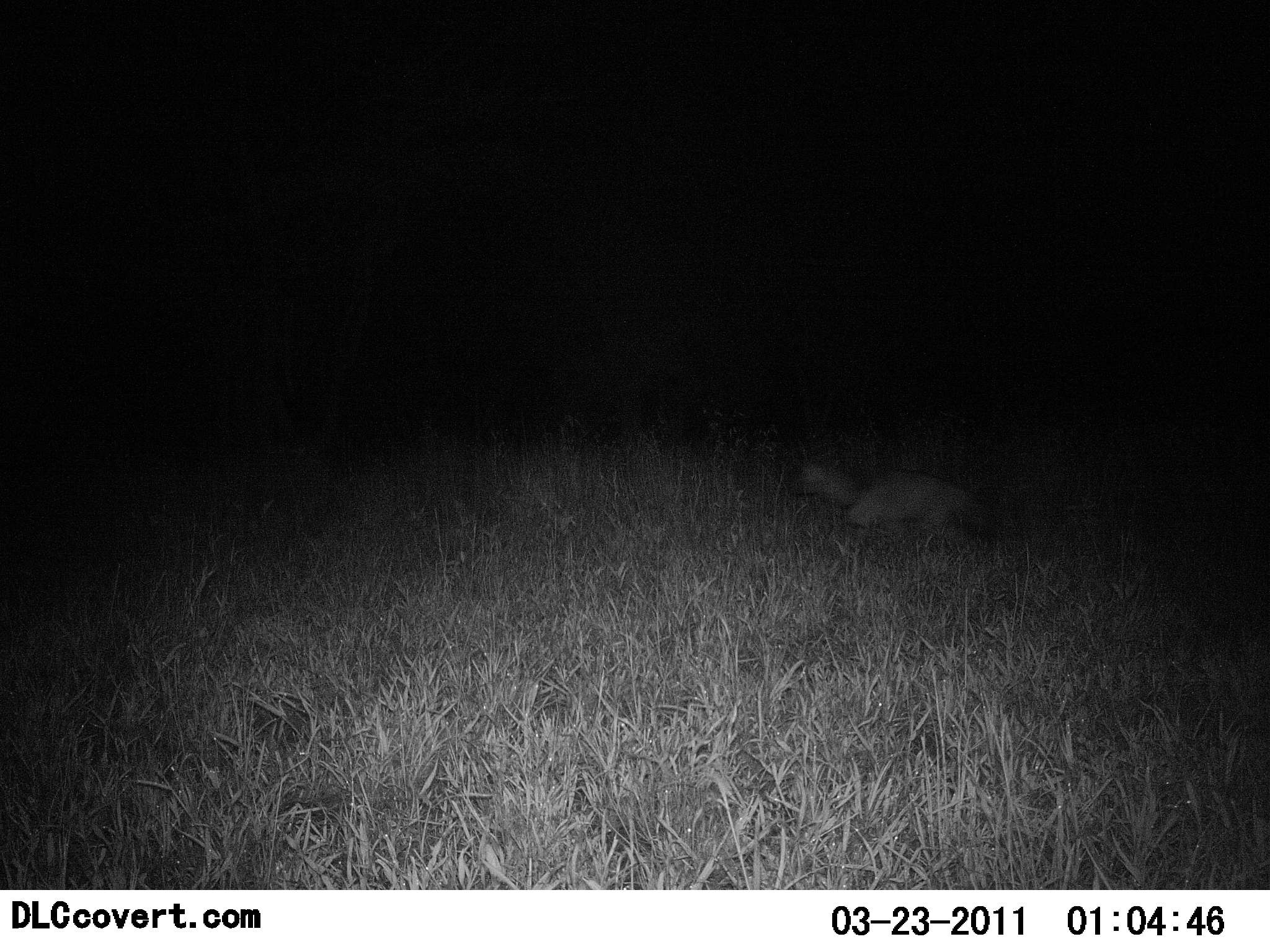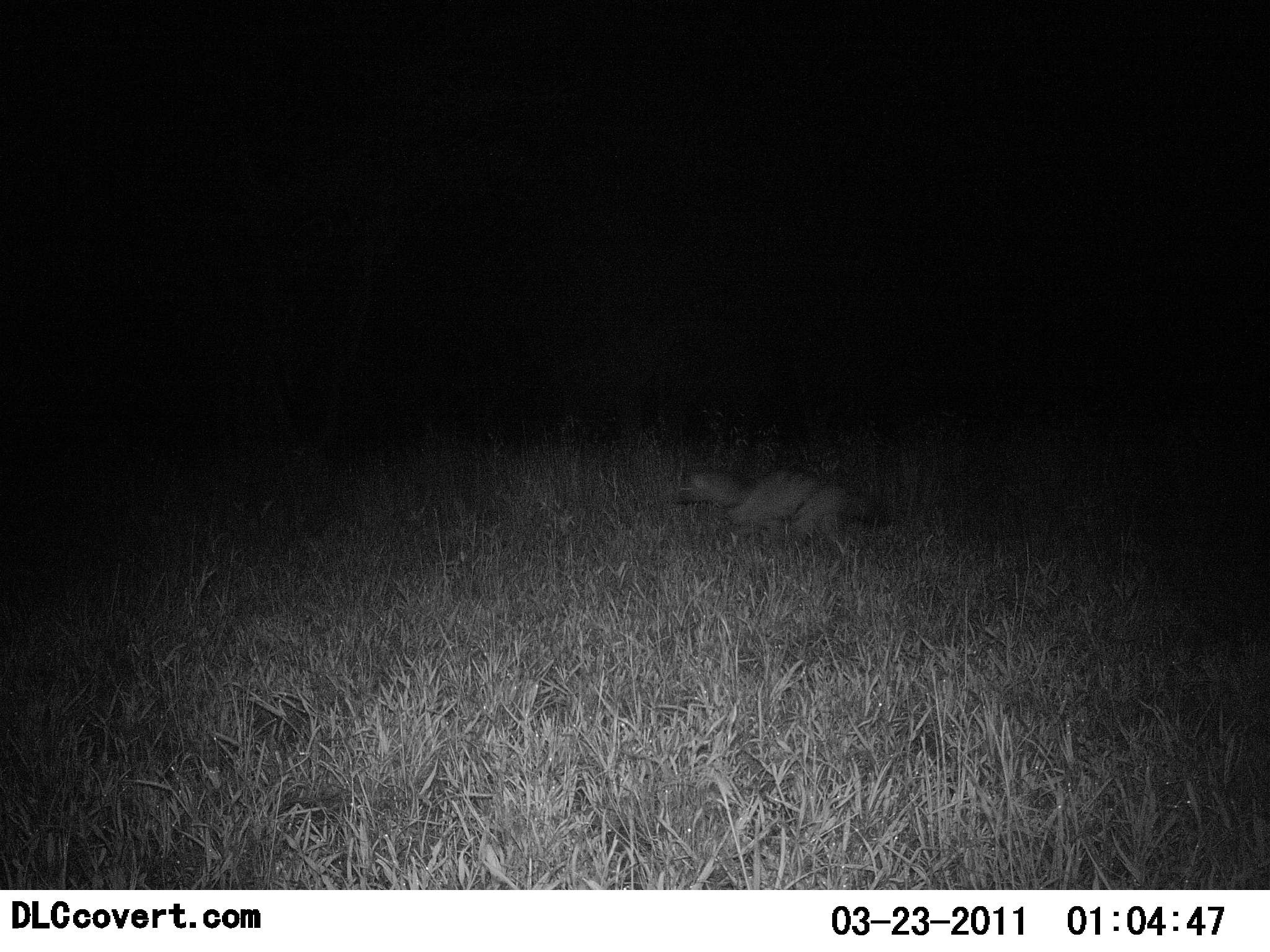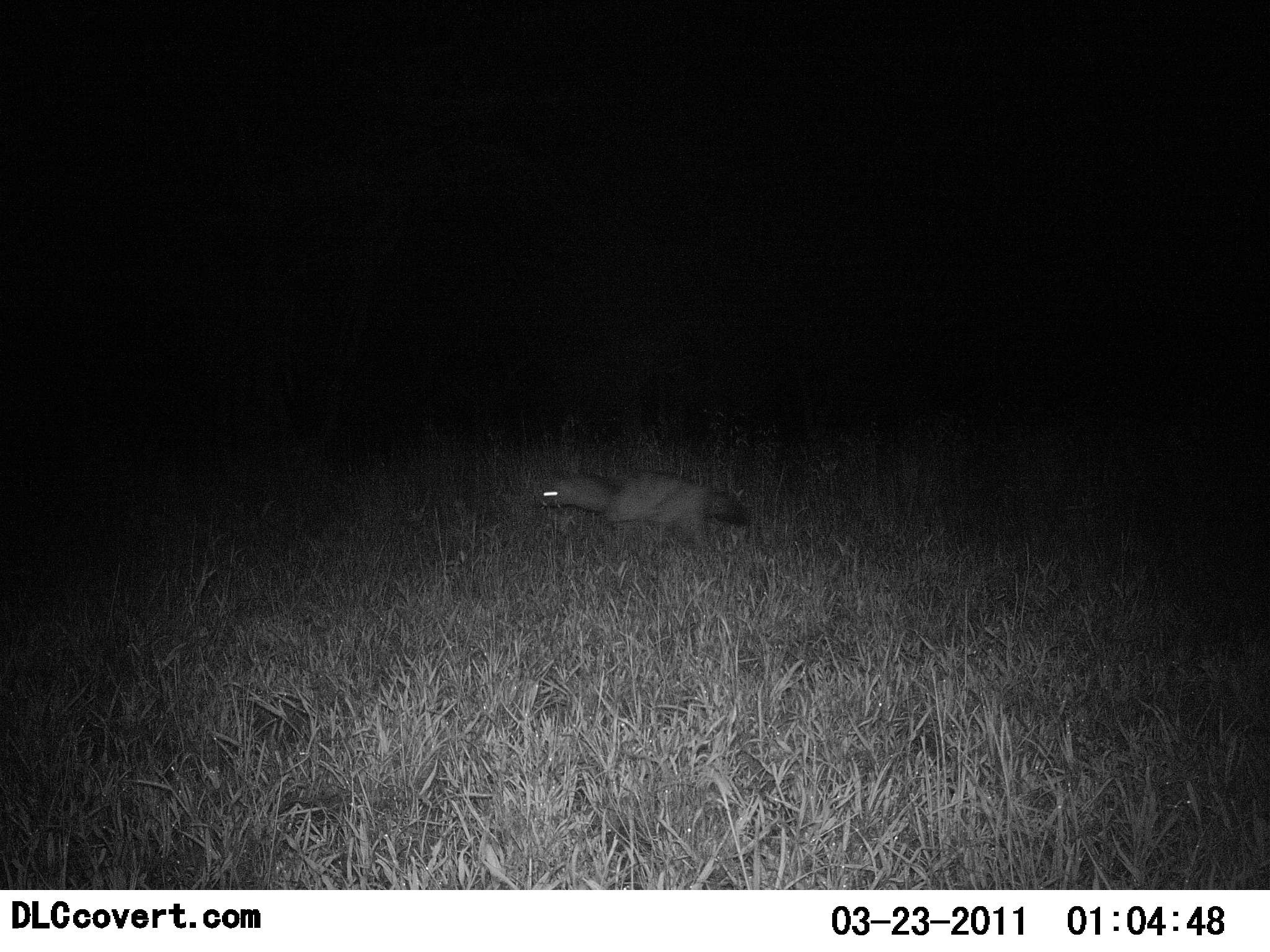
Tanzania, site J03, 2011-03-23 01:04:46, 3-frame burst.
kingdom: Animalia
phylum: Chordata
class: Mammalia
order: Carnivora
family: Mustelidae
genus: Ictonyx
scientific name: Ictonyx striatus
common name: zorilla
Zorilla (Ictonyx striatus), count 1. Behavior (volunteer vote fractions): standing 0%, resting 0%, moving 100%, interacting 0%. Young present (vote fraction): 0%. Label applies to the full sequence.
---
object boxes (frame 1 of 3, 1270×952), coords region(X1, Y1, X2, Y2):
animal: region(781, 451, 1002, 558)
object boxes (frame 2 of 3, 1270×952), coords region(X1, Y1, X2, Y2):
animal: region(669, 458, 896, 553)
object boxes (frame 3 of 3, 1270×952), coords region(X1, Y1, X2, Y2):
animal: region(538, 465, 750, 563)